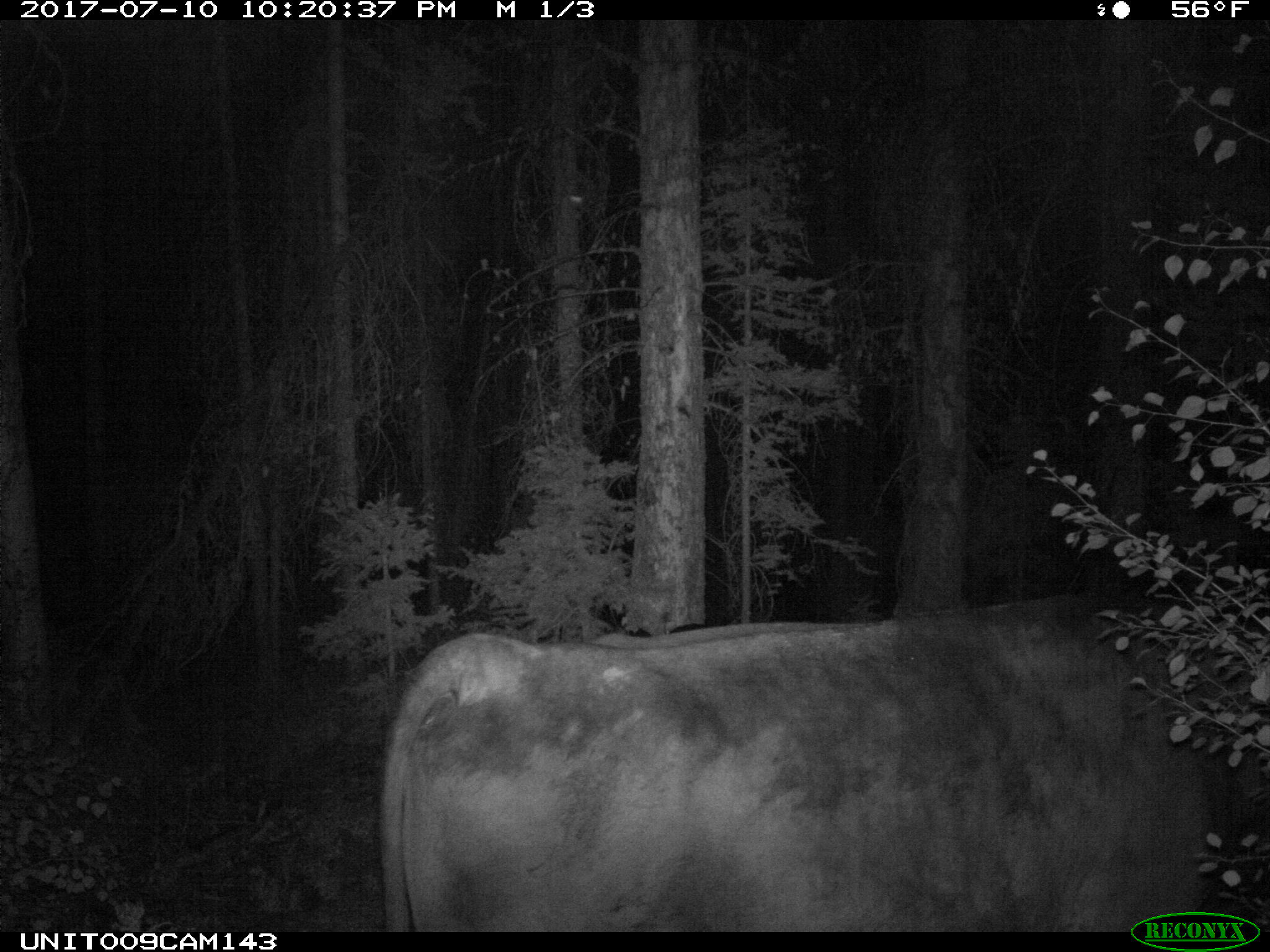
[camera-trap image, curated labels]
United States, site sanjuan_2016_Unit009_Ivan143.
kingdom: Animalia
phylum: Chordata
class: Mammalia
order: Artiodactyla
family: Bovidae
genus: Bos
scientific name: Bos taurus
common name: domestic cow